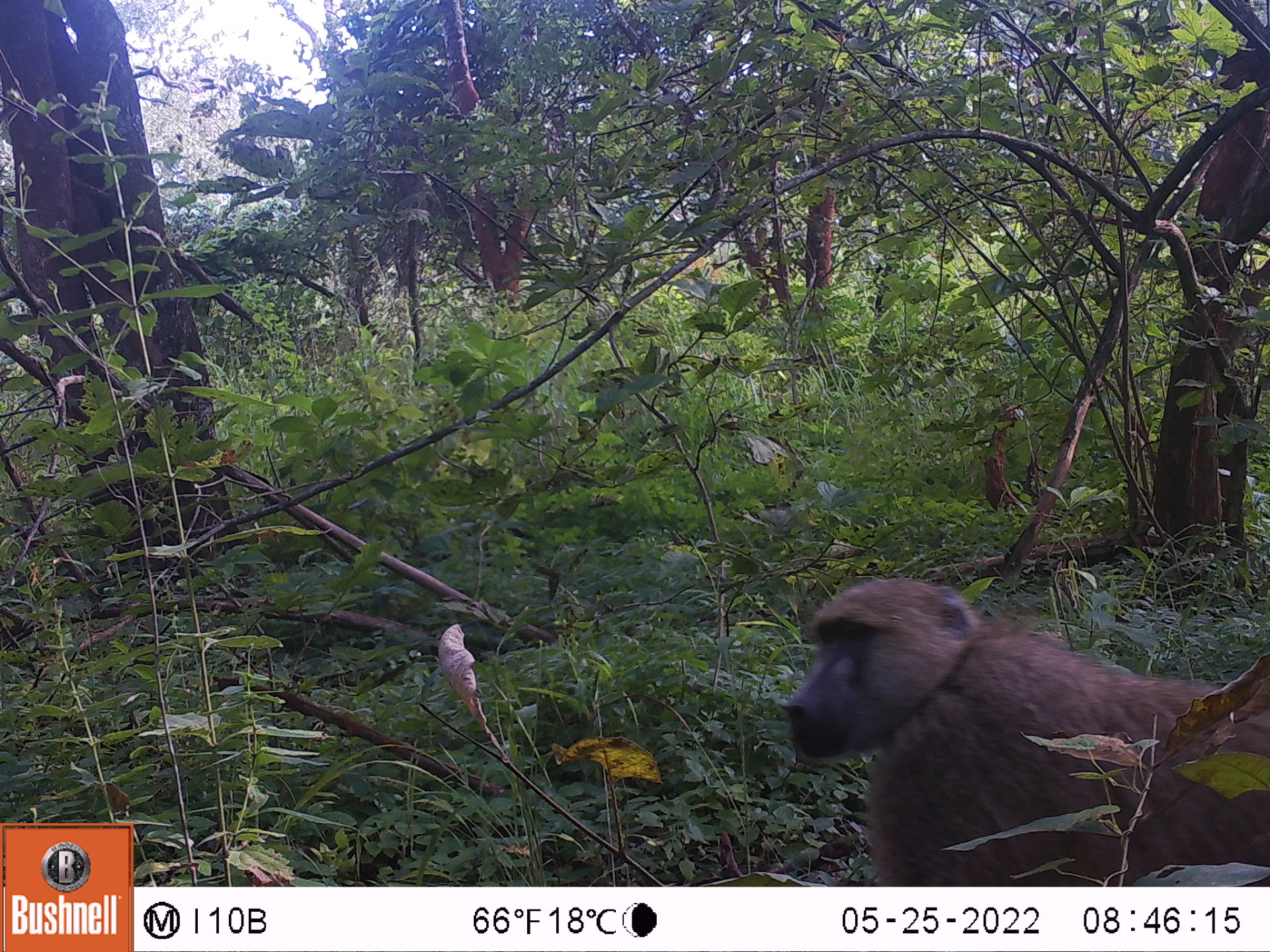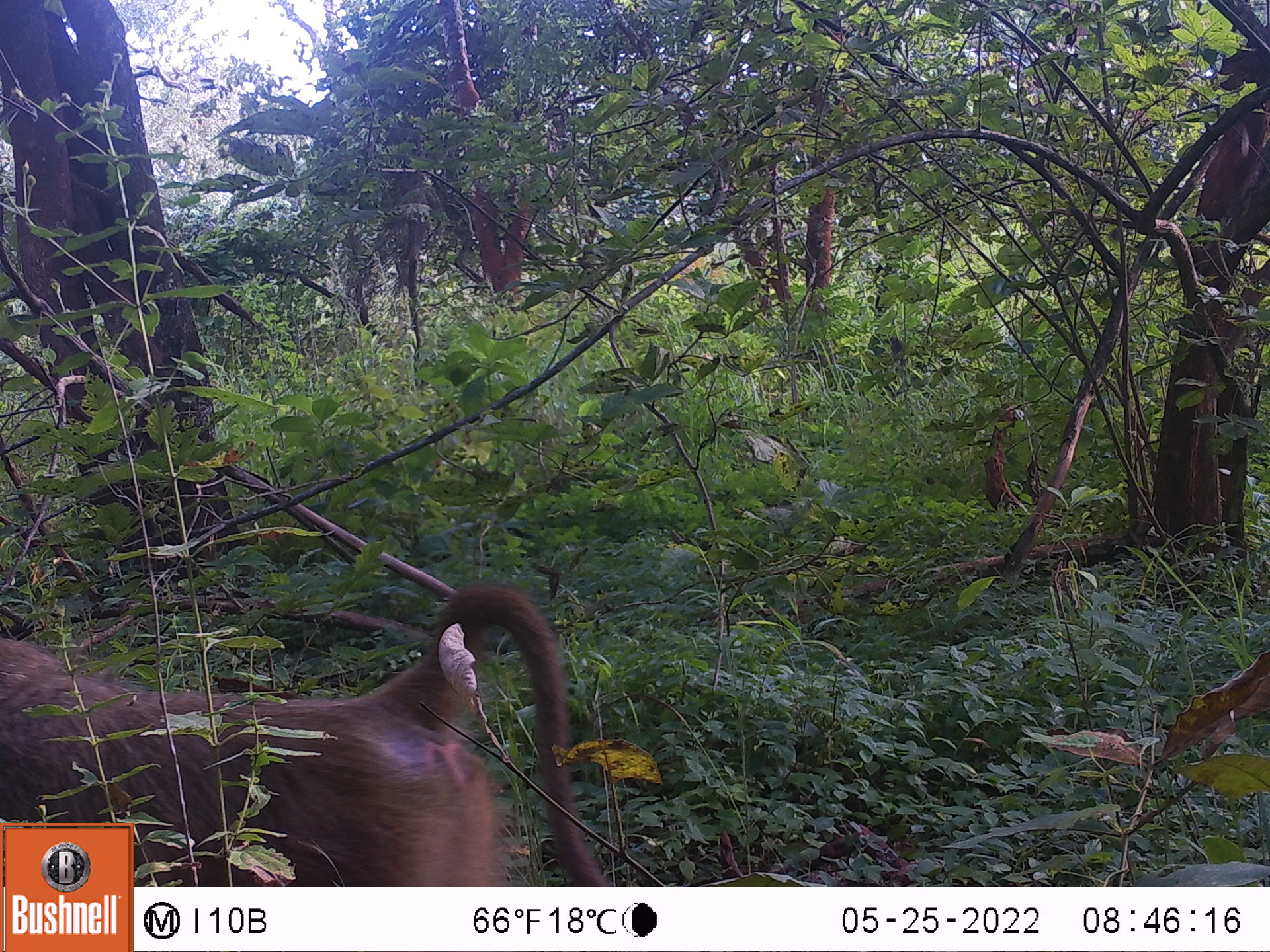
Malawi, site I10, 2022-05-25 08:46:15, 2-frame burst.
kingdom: Animalia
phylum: Chordata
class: Mammalia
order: Primates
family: Cercopithecidae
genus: Papio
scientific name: Papio cynocephalus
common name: yellow baboon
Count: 1.